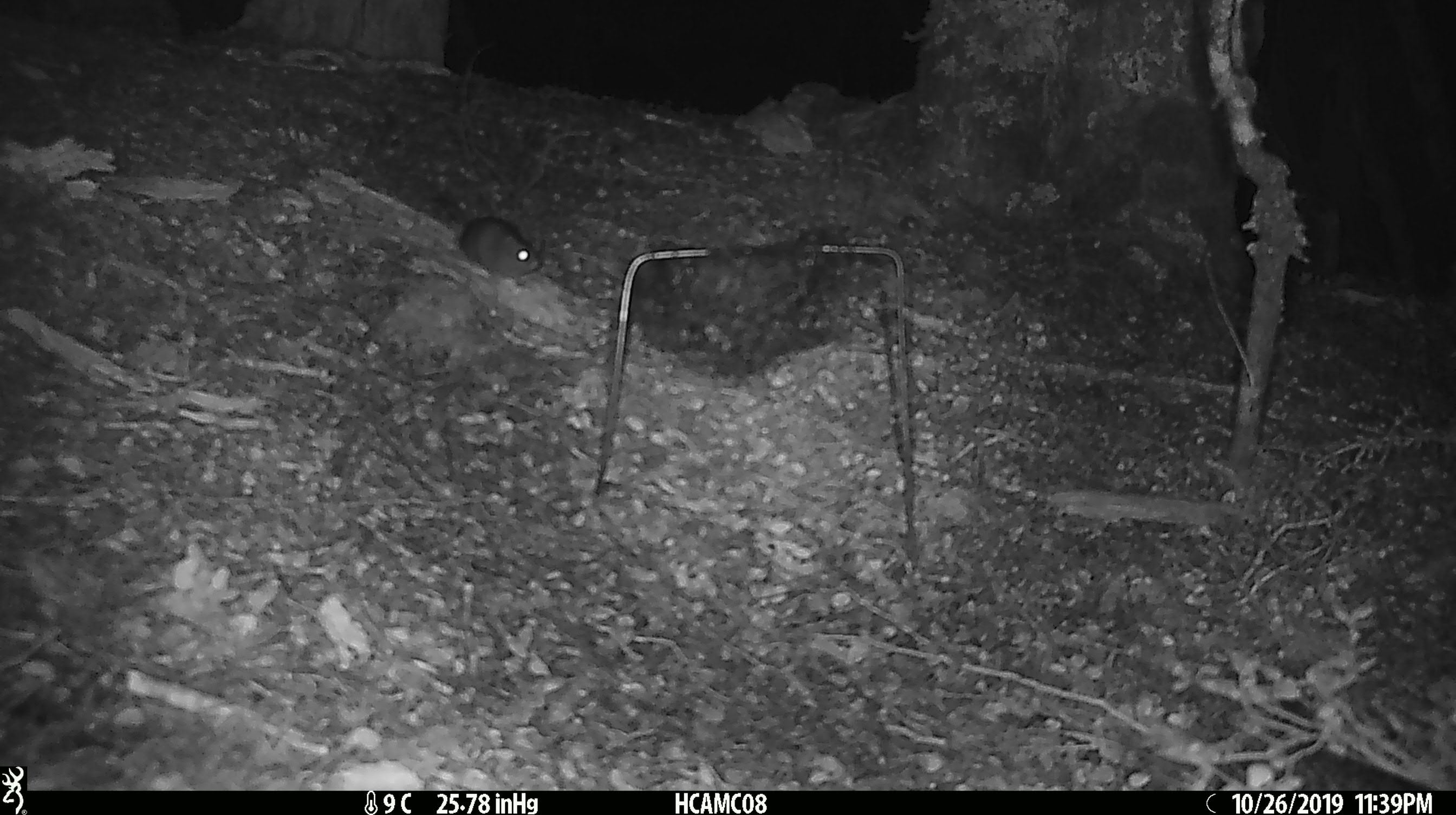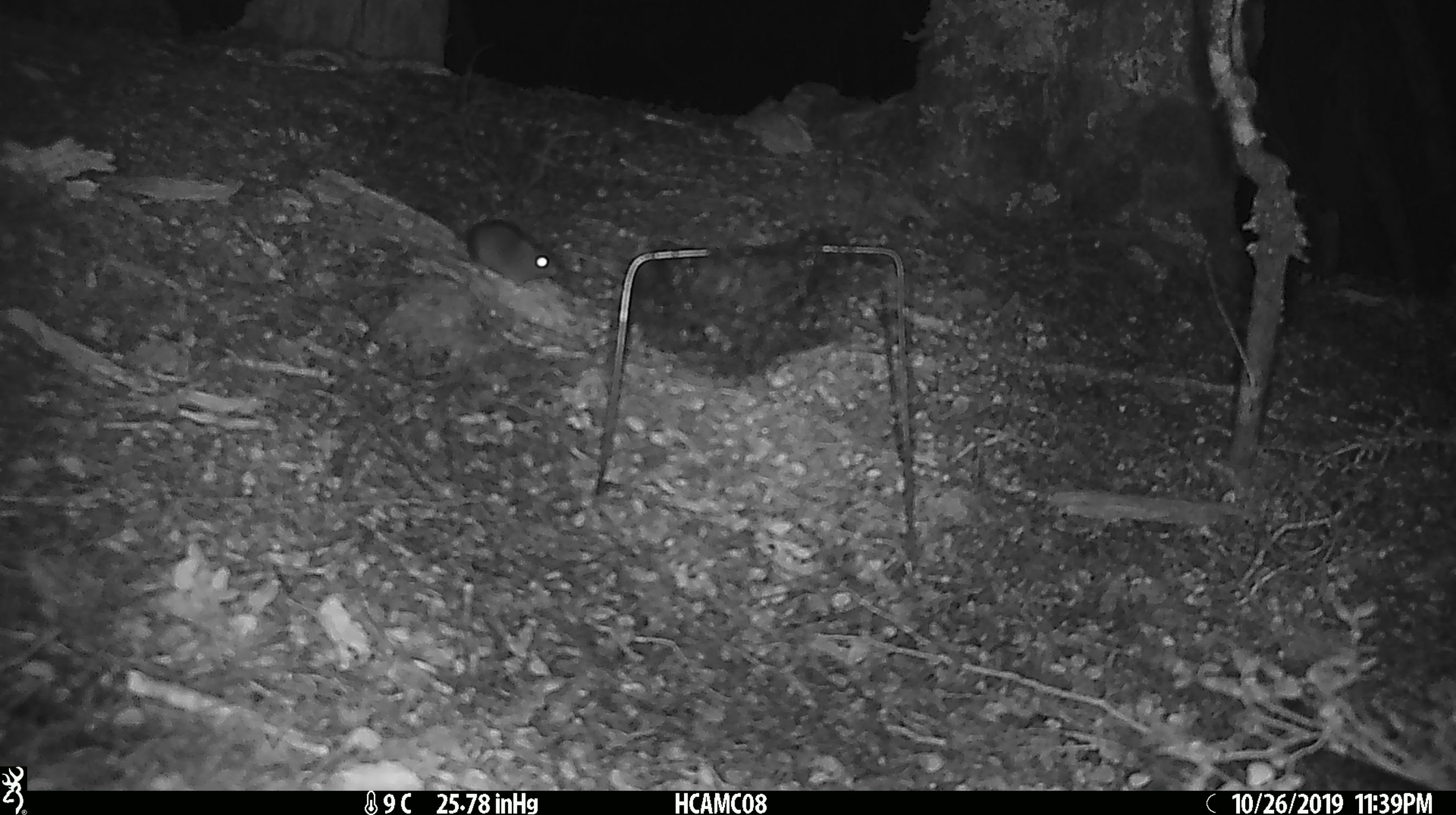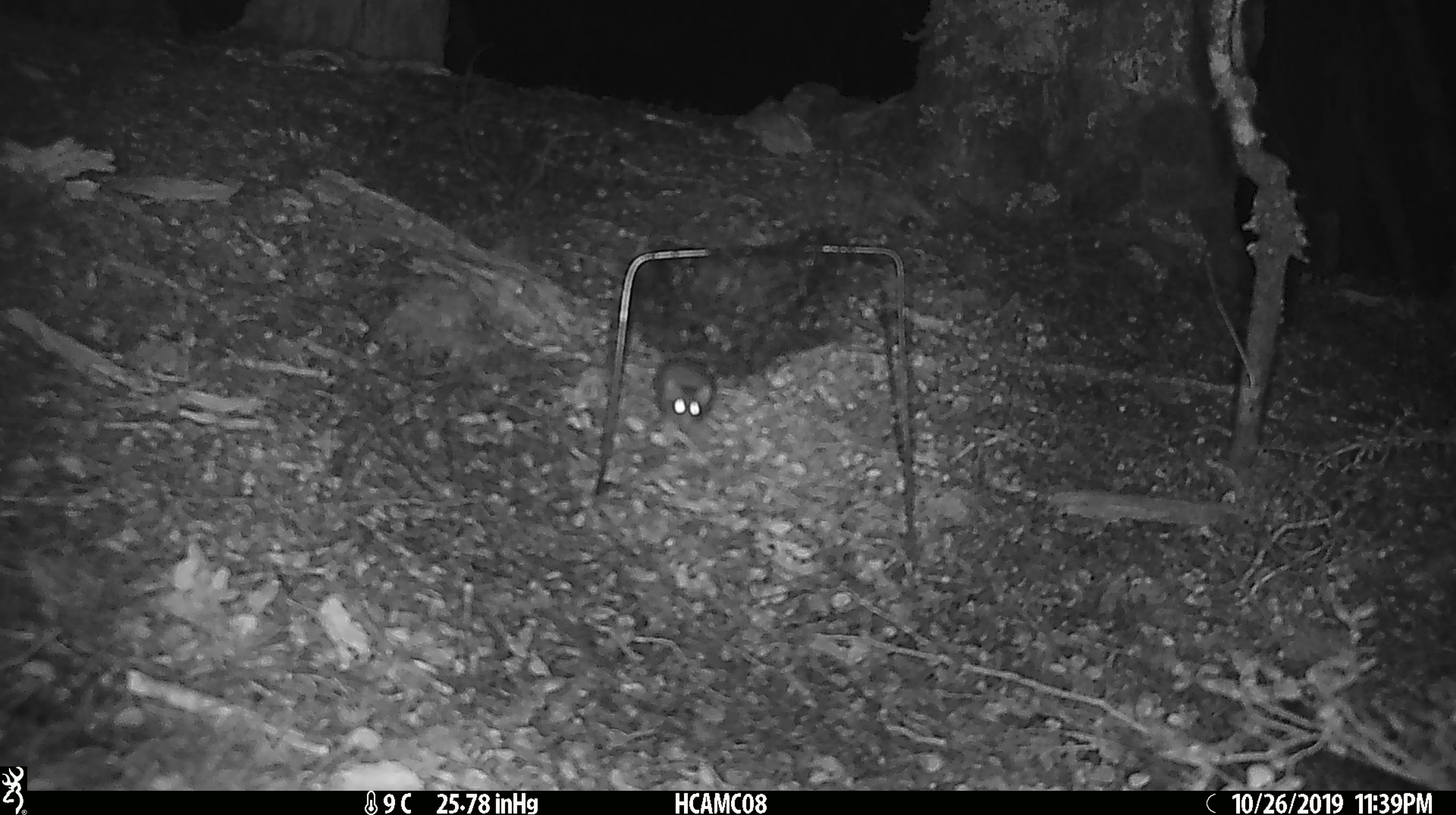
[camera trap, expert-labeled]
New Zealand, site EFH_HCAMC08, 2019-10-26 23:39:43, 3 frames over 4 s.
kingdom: Animalia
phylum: Chordata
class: Mammalia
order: Rodentia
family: Muridae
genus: Mus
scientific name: Mus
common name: mouse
Mouse (Mus).